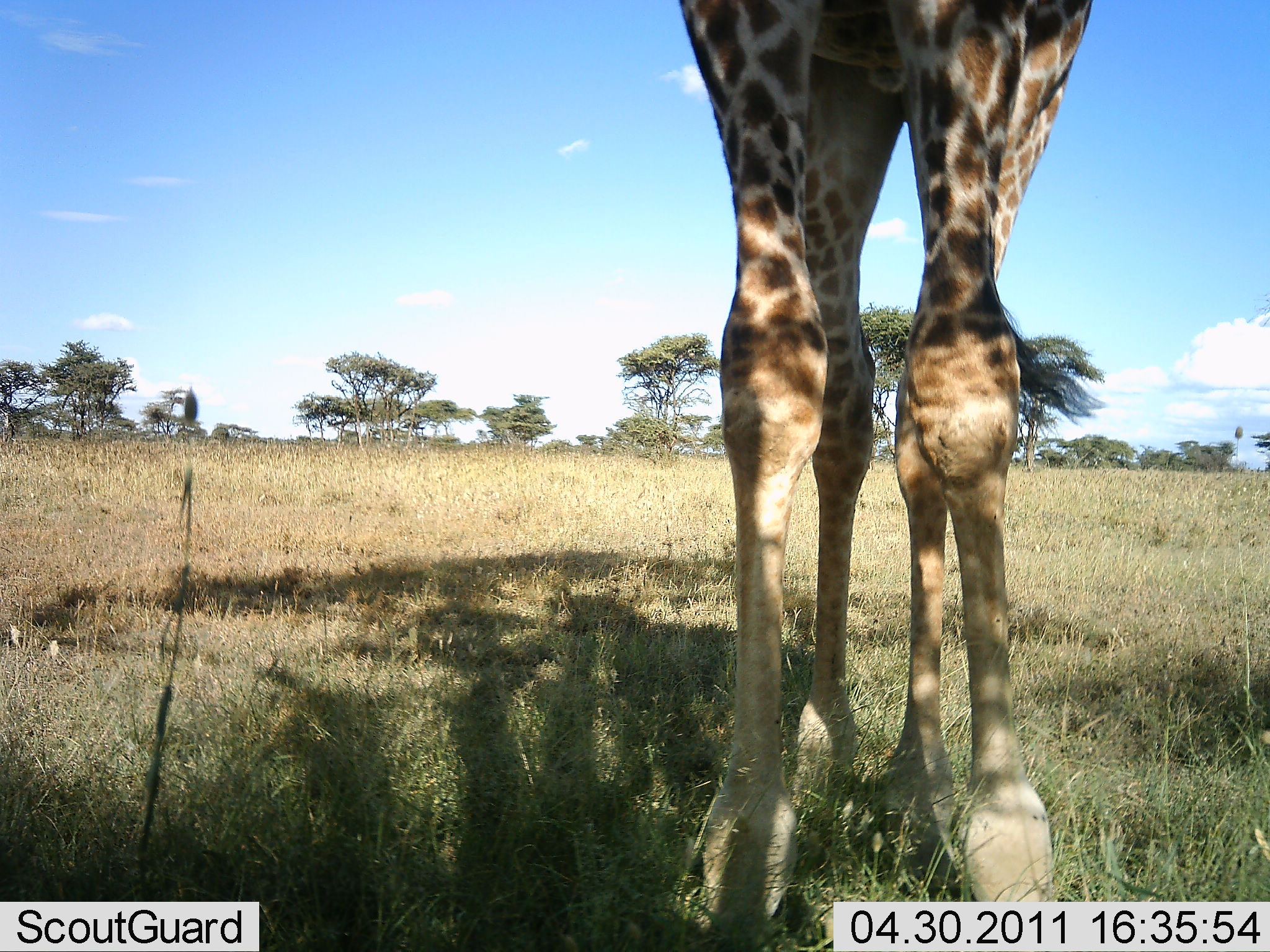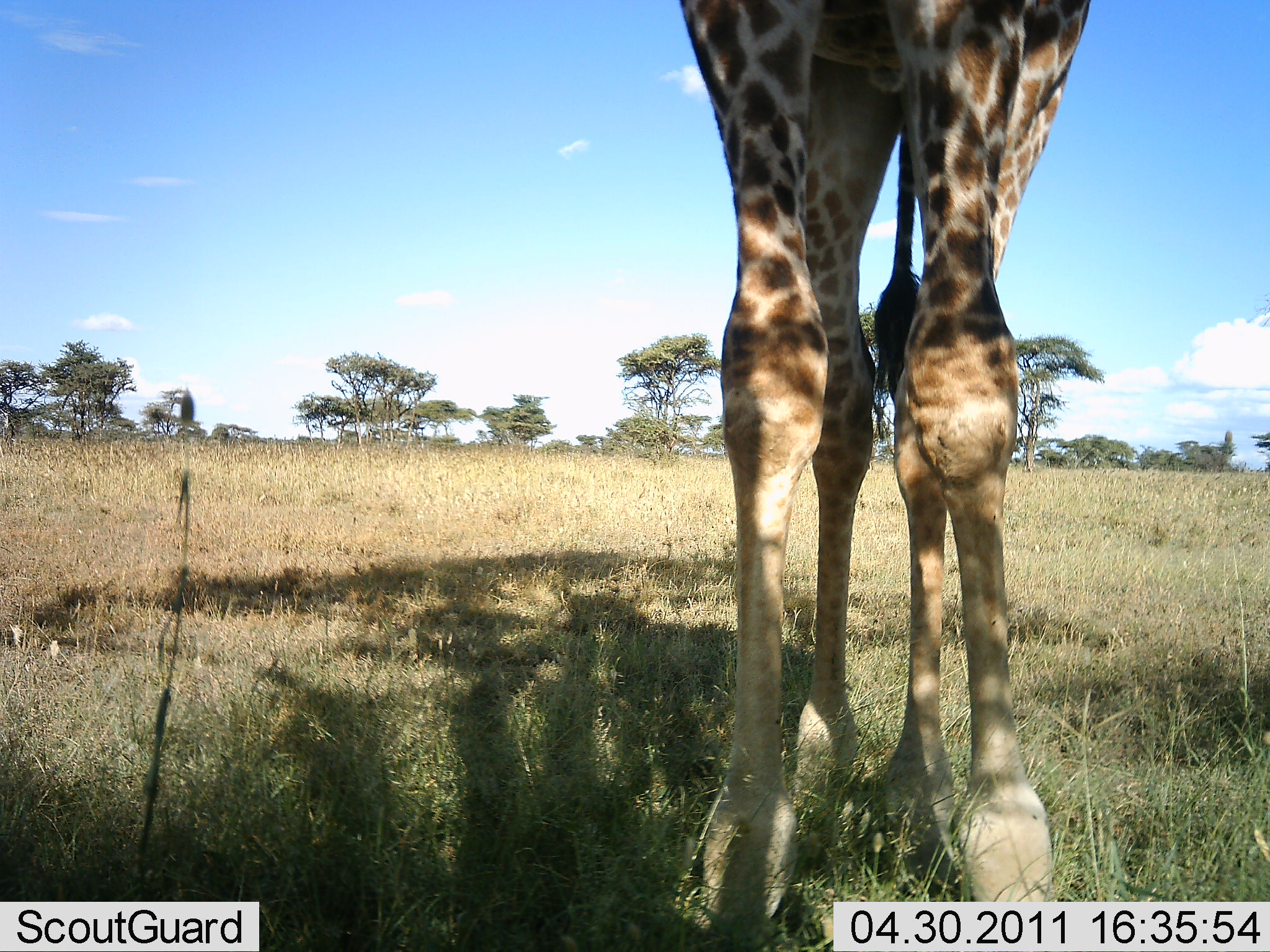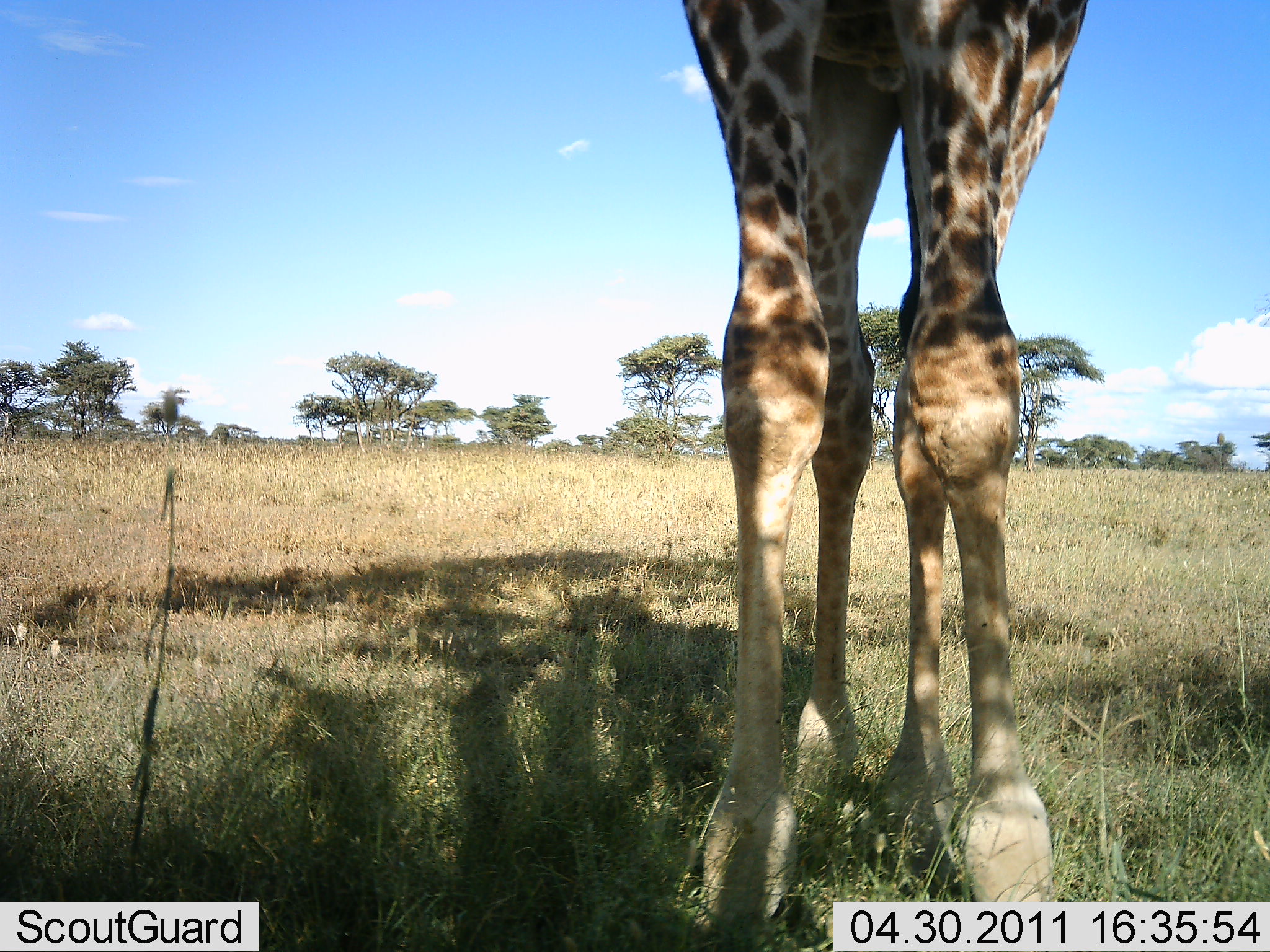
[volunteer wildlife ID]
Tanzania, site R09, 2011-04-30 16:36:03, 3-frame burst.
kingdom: Animalia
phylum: Chordata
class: Mammalia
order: Artiodactyla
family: Giraffidae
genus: Giraffa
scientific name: Giraffa camelopardalis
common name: giraffe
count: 1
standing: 77%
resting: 8%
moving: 0%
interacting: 0%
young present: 0%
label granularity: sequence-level